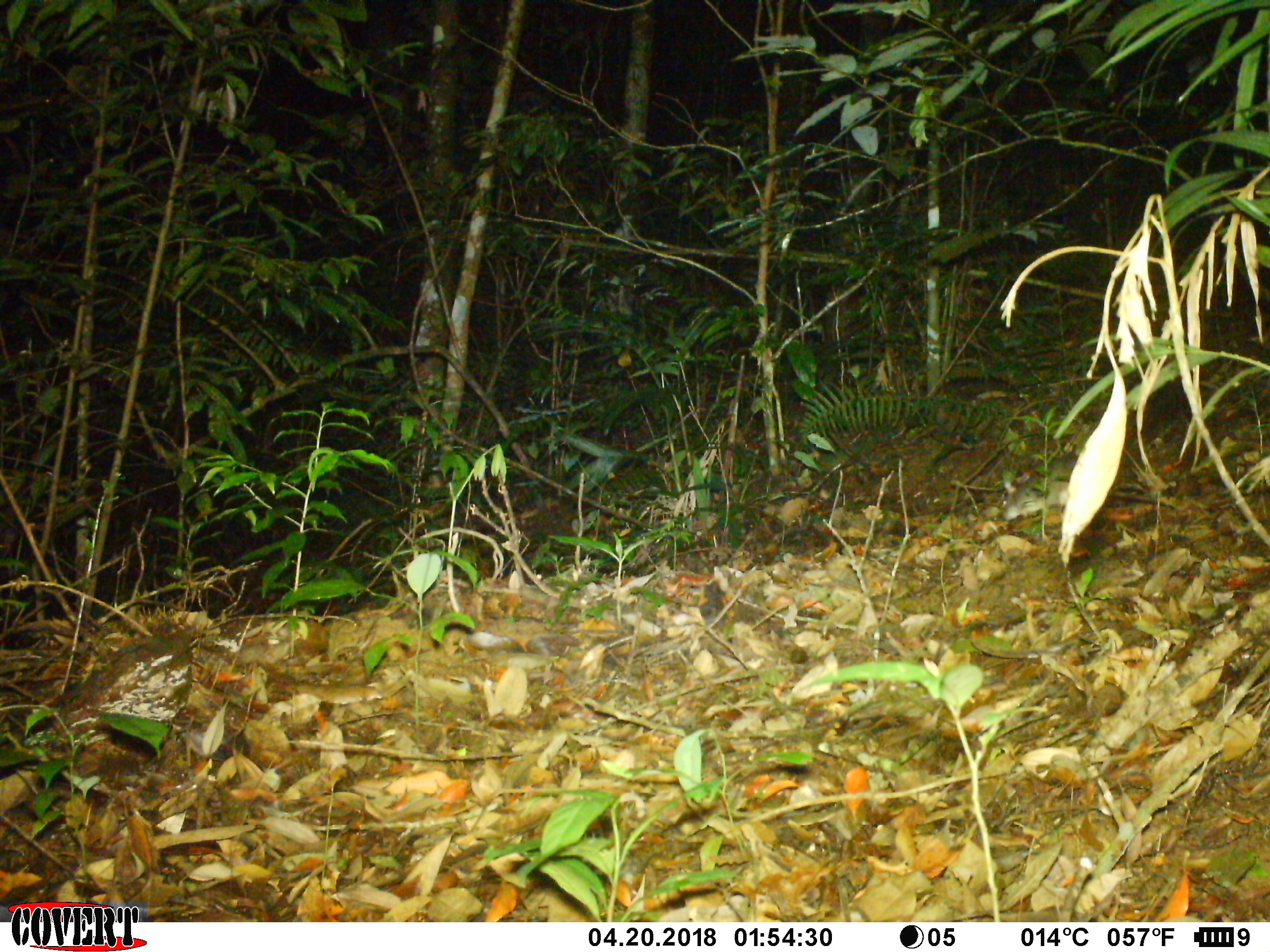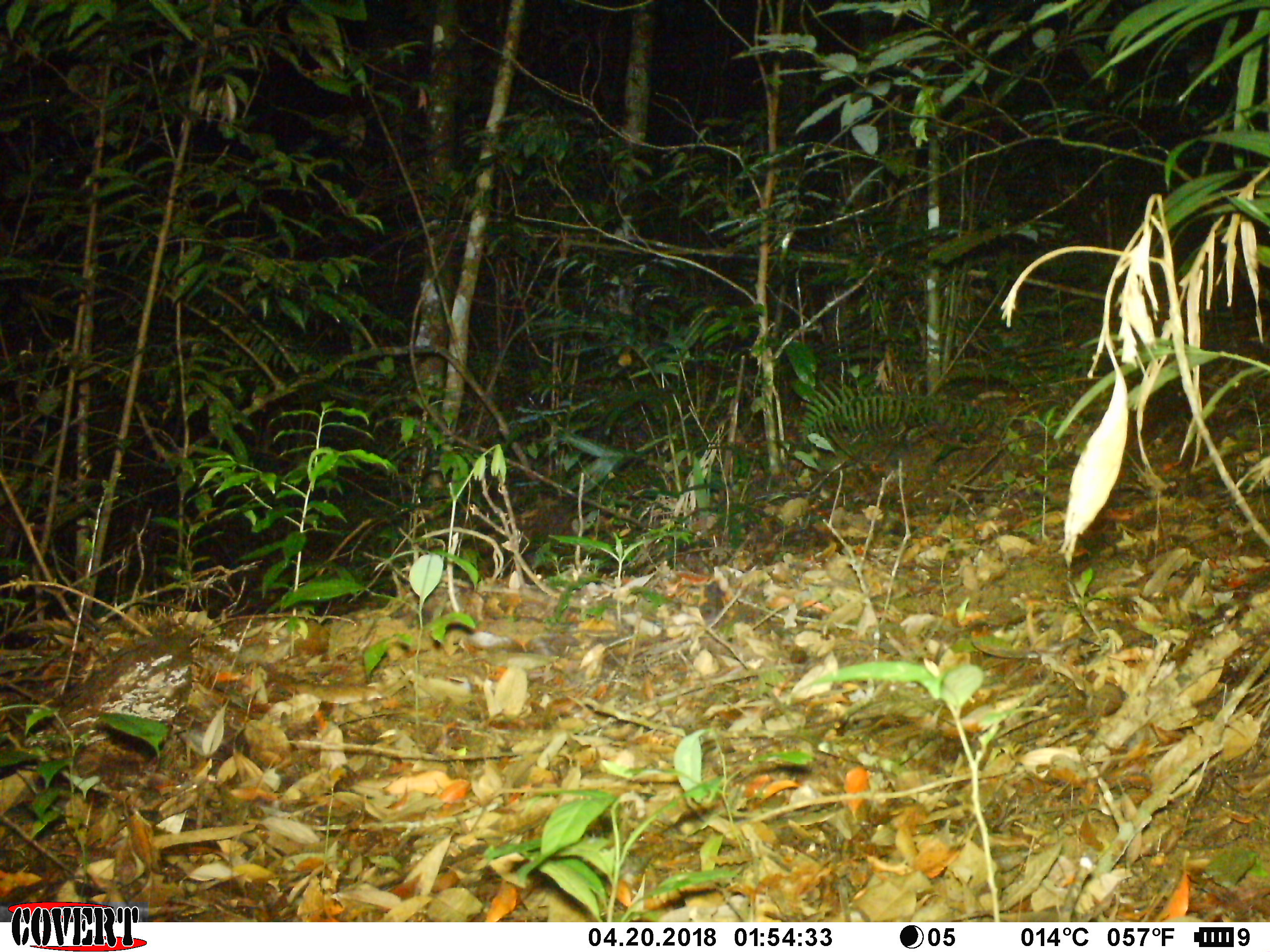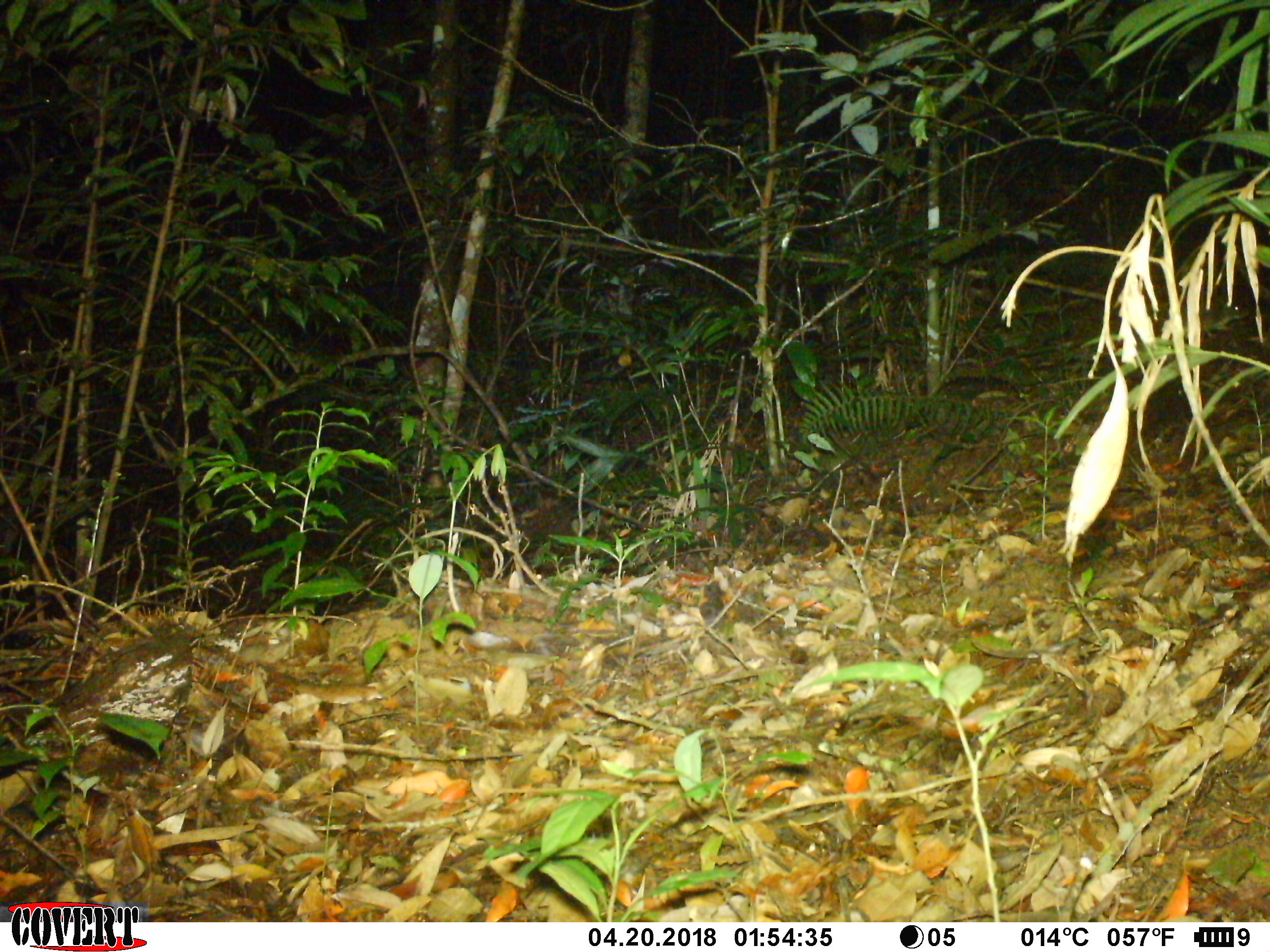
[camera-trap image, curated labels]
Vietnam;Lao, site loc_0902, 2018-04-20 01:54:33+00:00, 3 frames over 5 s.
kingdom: Animalia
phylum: Chordata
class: Mammalia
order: Rodentia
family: Muridae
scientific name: Muridae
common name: old-world mice and rats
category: unidentified murid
Unidentified murid (old-world mice and rats) (Muridae). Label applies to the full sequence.